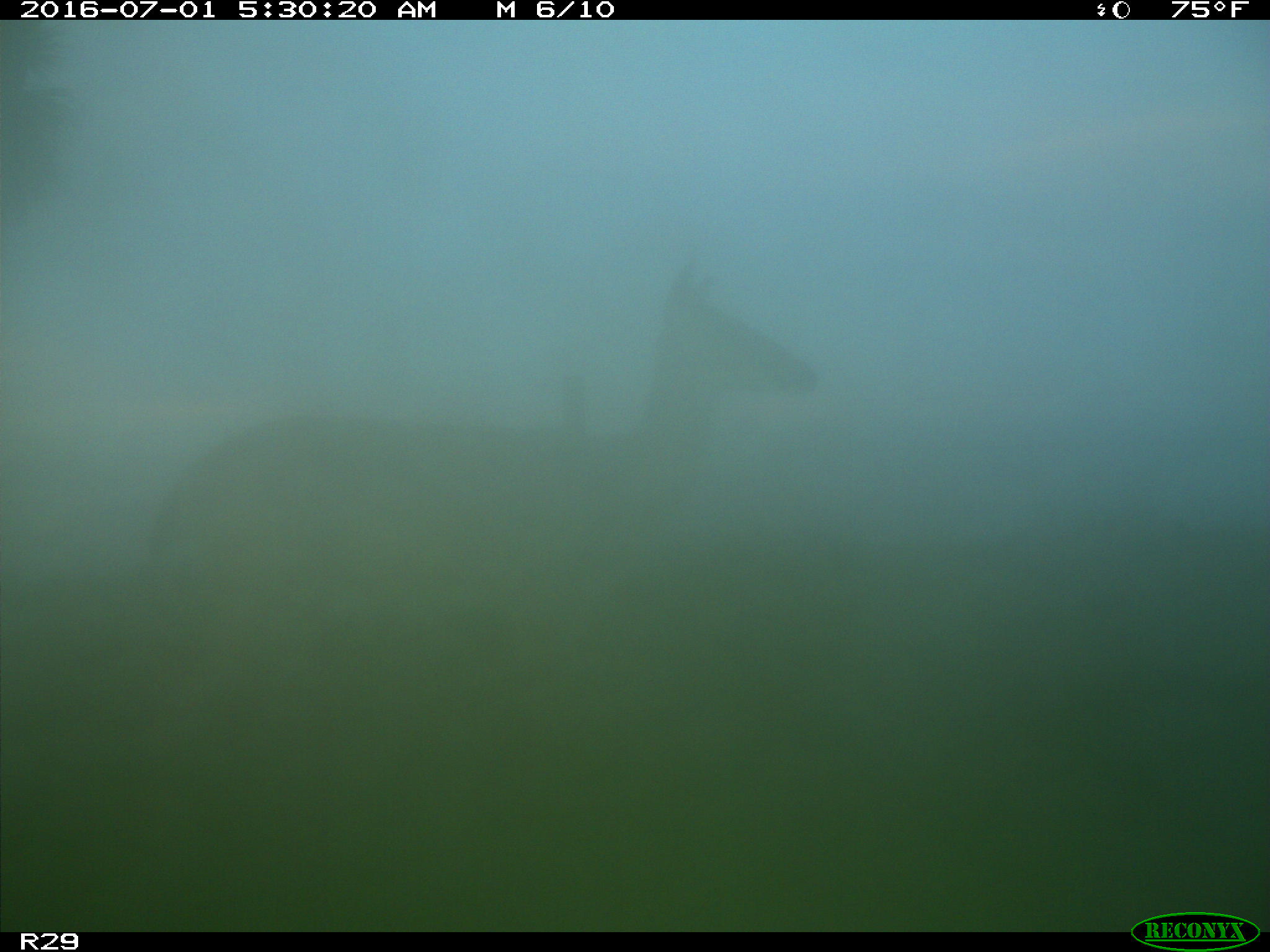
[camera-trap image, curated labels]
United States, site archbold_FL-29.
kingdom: Animalia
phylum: Chordata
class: Mammalia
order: Artiodactyla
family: Cervidae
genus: Odocoileus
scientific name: Odocoileus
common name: deer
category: unidentified deer